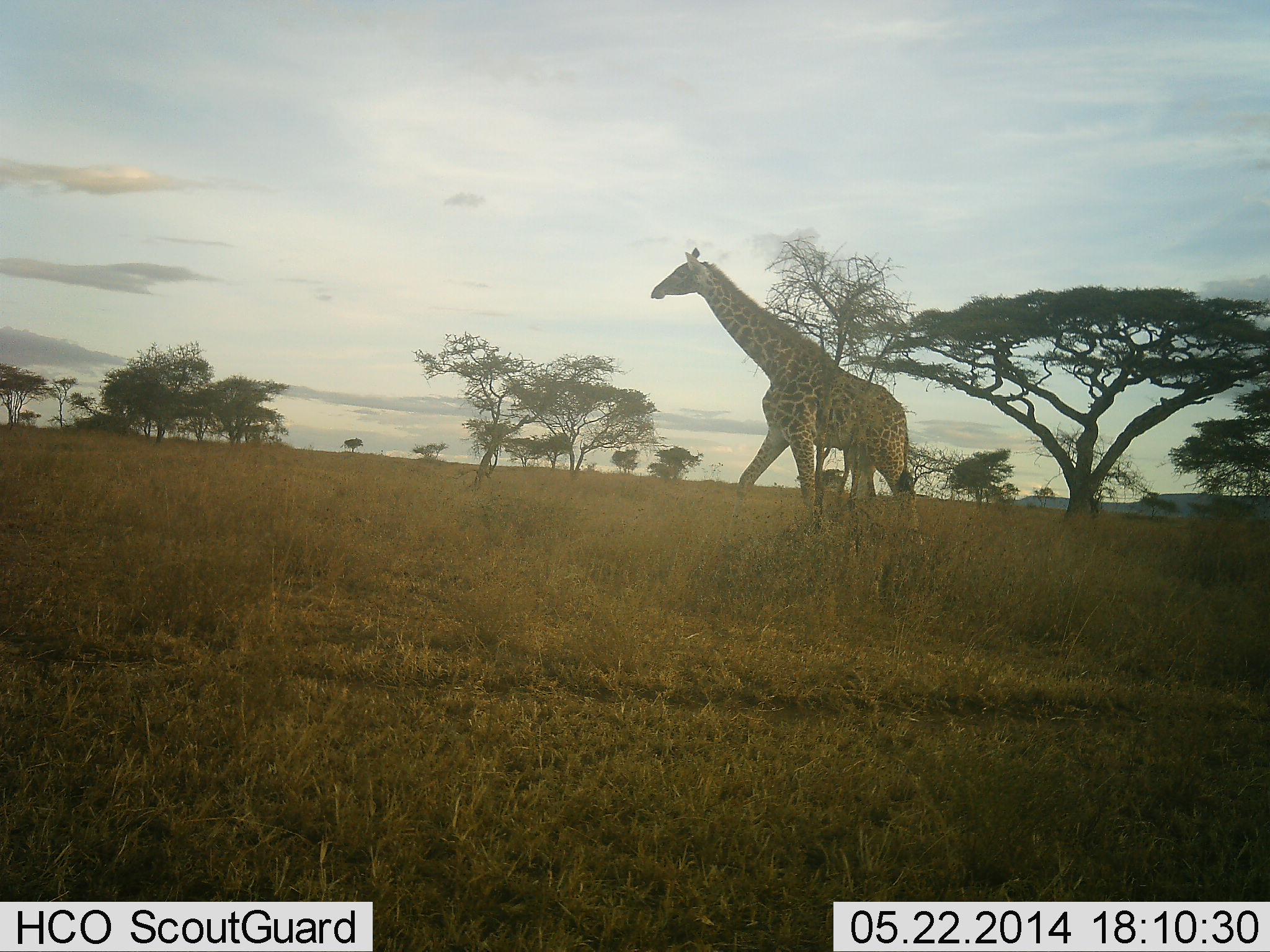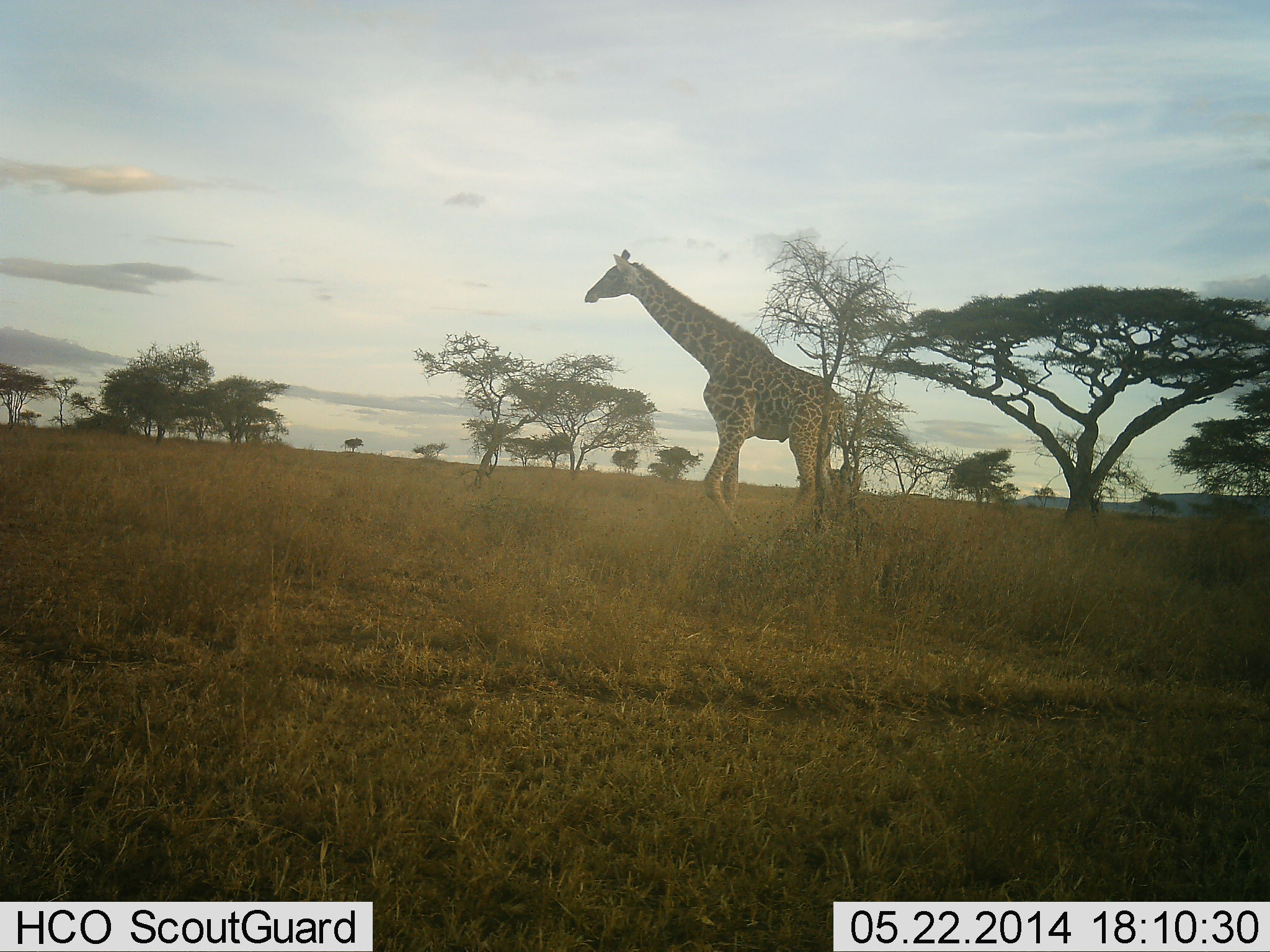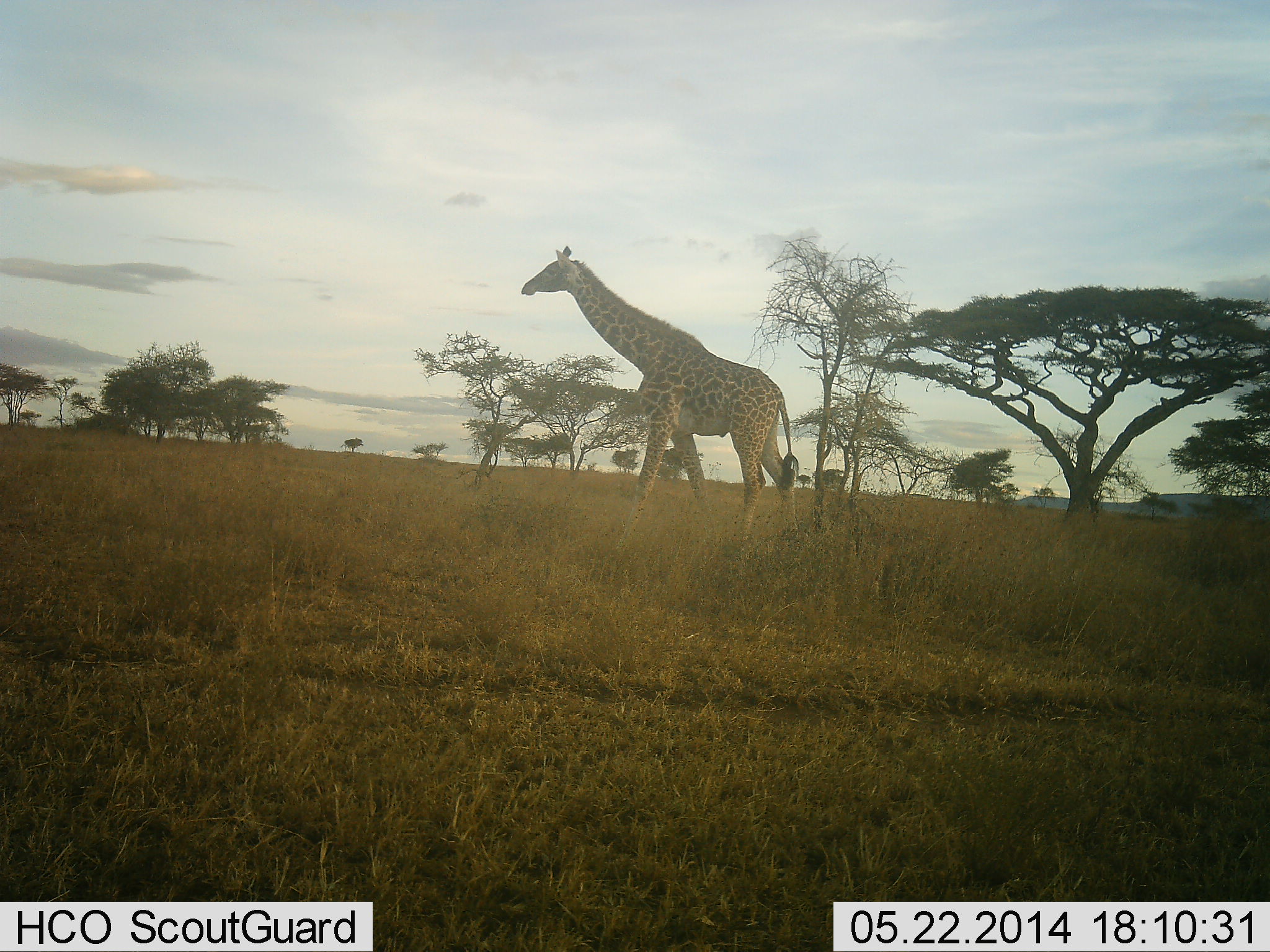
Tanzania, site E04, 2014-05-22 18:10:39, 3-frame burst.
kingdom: Animalia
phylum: Chordata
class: Mammalia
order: Artiodactyla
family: Giraffidae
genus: Giraffa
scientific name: Giraffa camelopardalis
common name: giraffe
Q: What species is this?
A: Giraffe (Giraffa camelopardalis).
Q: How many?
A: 1.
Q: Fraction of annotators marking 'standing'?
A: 10%.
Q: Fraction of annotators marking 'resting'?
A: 0%.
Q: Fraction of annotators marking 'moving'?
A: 90%.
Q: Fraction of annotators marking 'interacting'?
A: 0%.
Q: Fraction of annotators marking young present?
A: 0%.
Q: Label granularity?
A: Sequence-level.